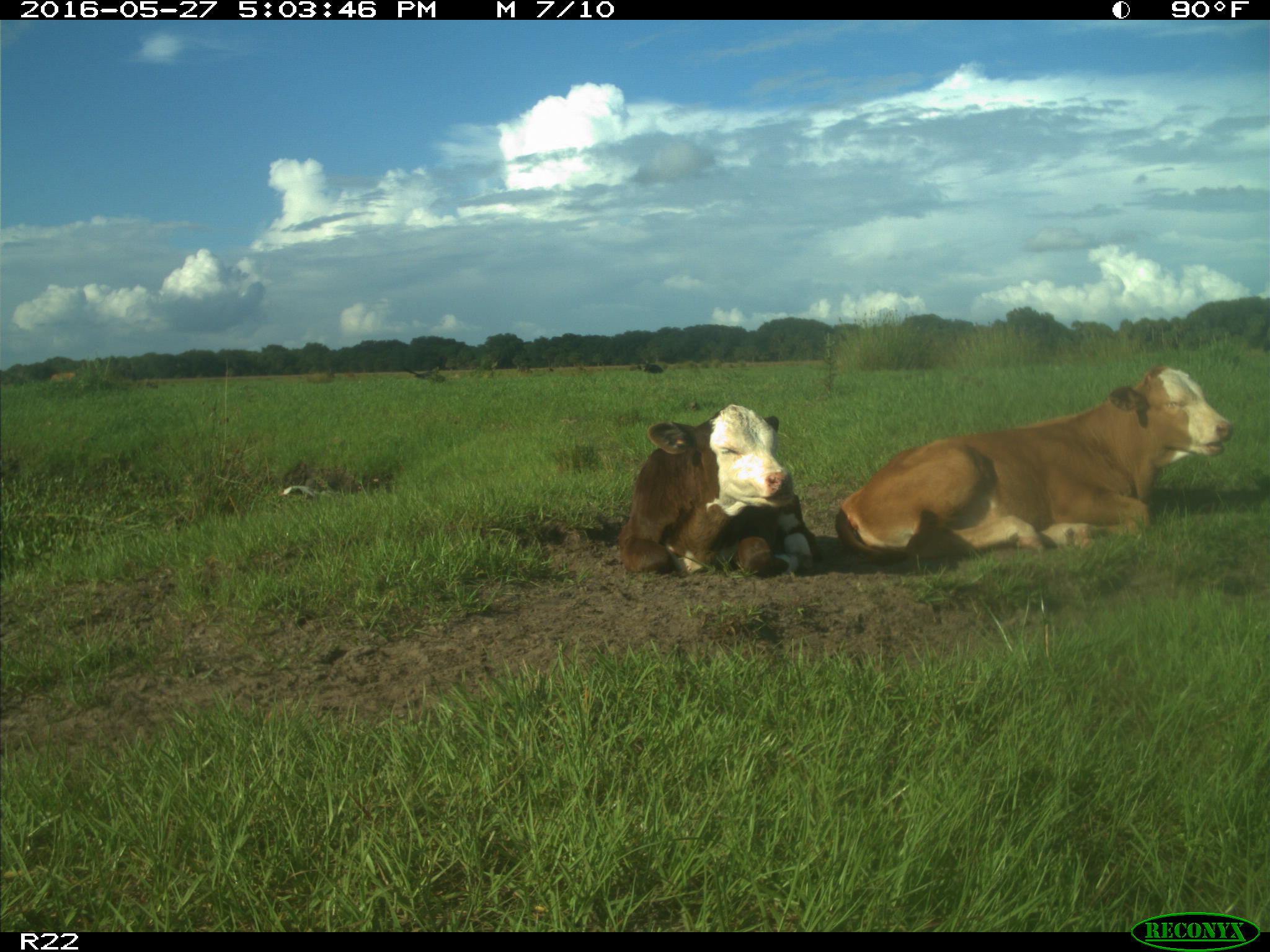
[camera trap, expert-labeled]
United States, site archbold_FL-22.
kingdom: Animalia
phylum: Chordata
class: Mammalia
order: Artiodactyla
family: Bovidae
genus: Bos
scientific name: Bos taurus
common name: domestic cow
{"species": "Bos taurus (domestic cow)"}